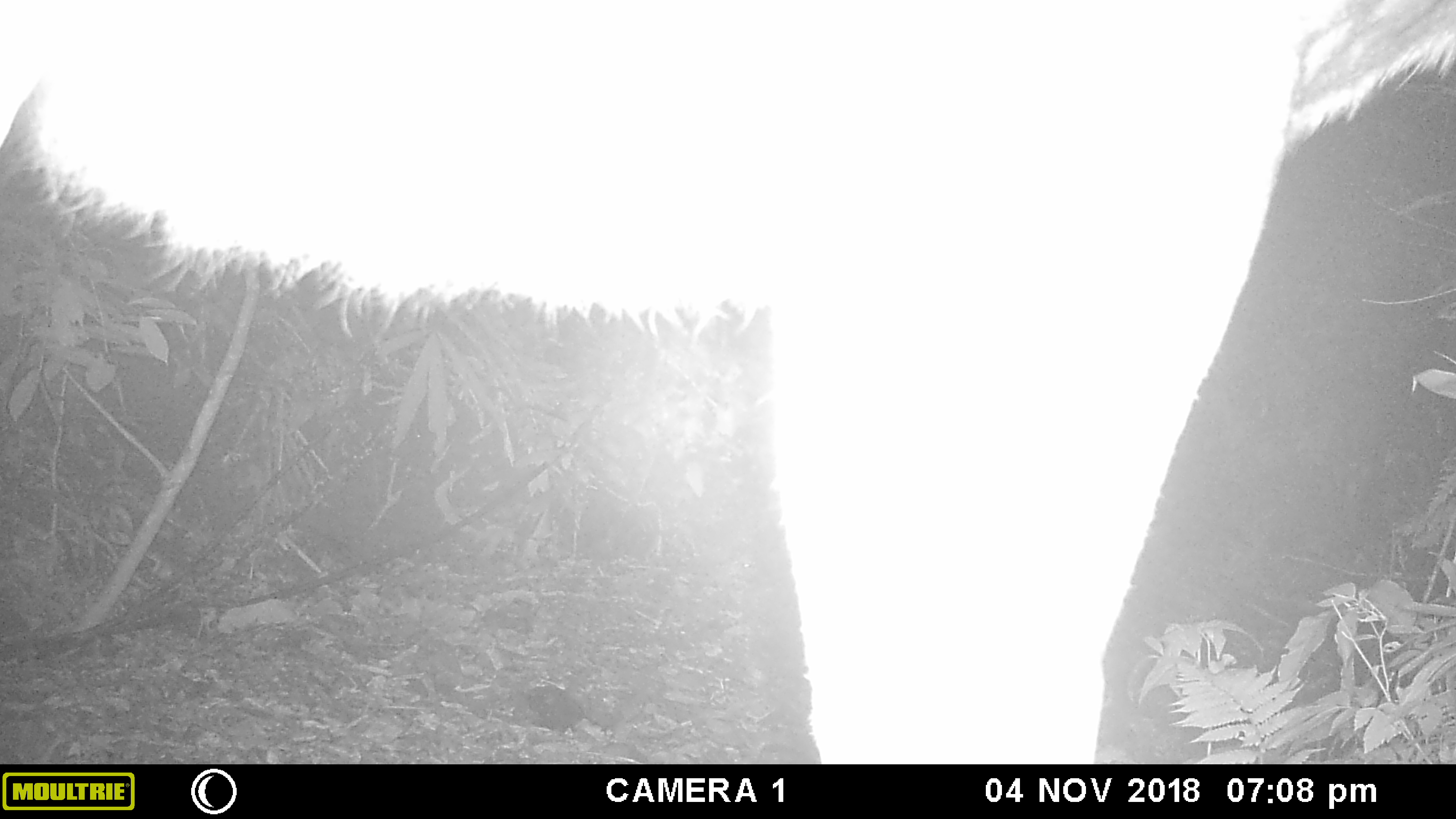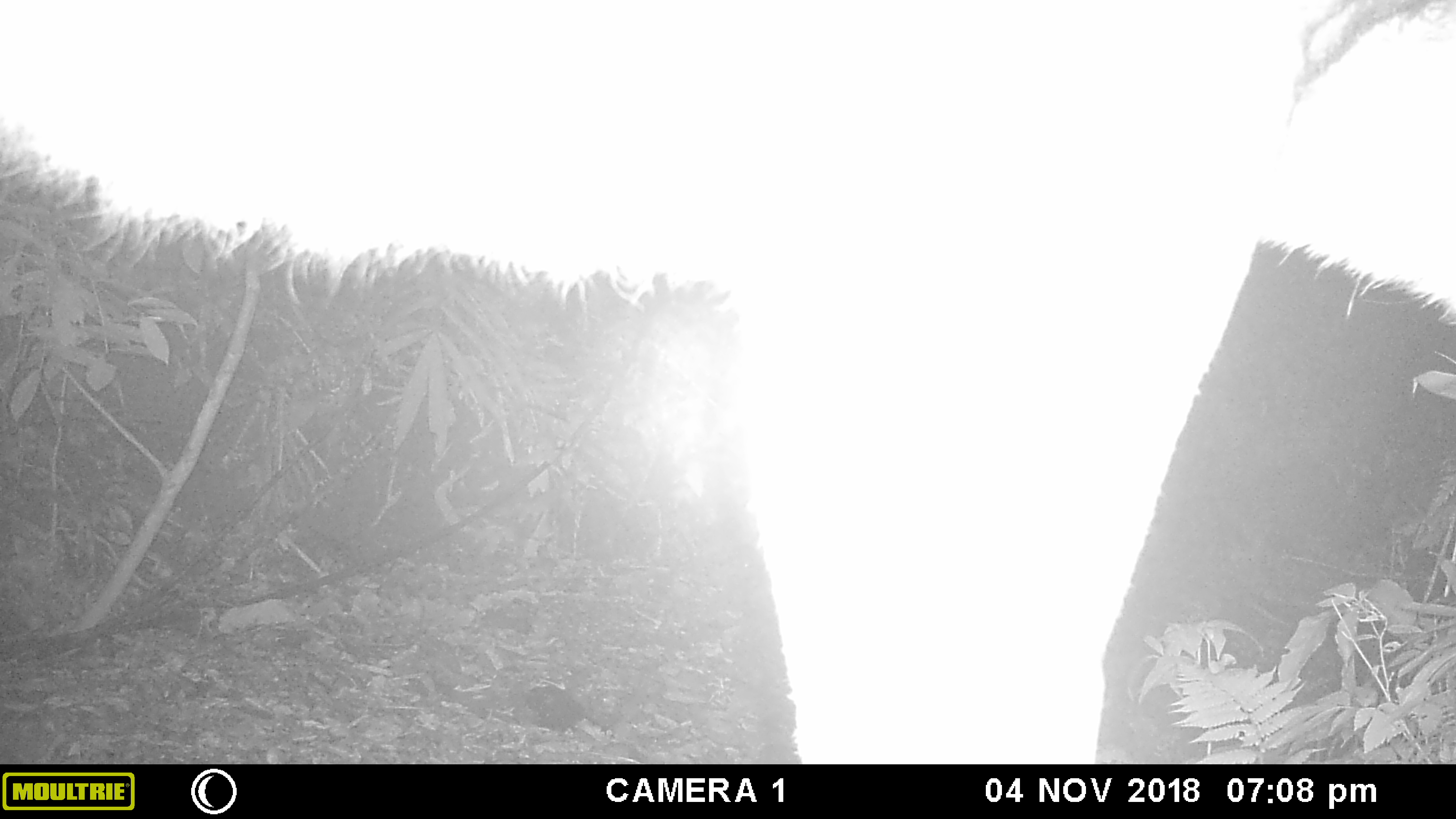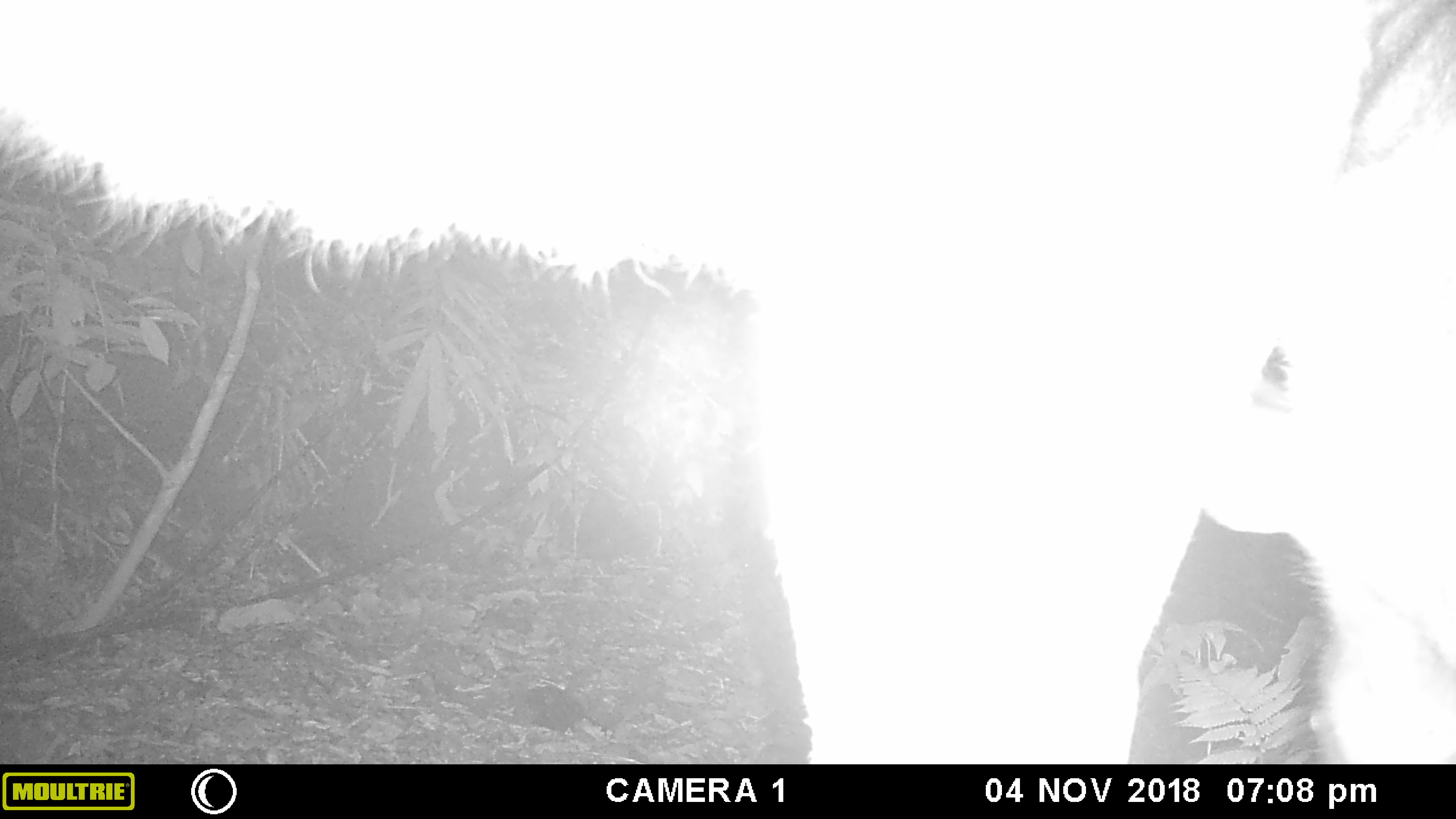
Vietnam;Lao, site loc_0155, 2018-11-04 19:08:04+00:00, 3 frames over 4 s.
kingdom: Animalia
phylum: Chordata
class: Mammalia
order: Artiodactyla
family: Cervidae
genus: Rusa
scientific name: Rusa unicolor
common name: sambar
Sambar (Rusa unicolor). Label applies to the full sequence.